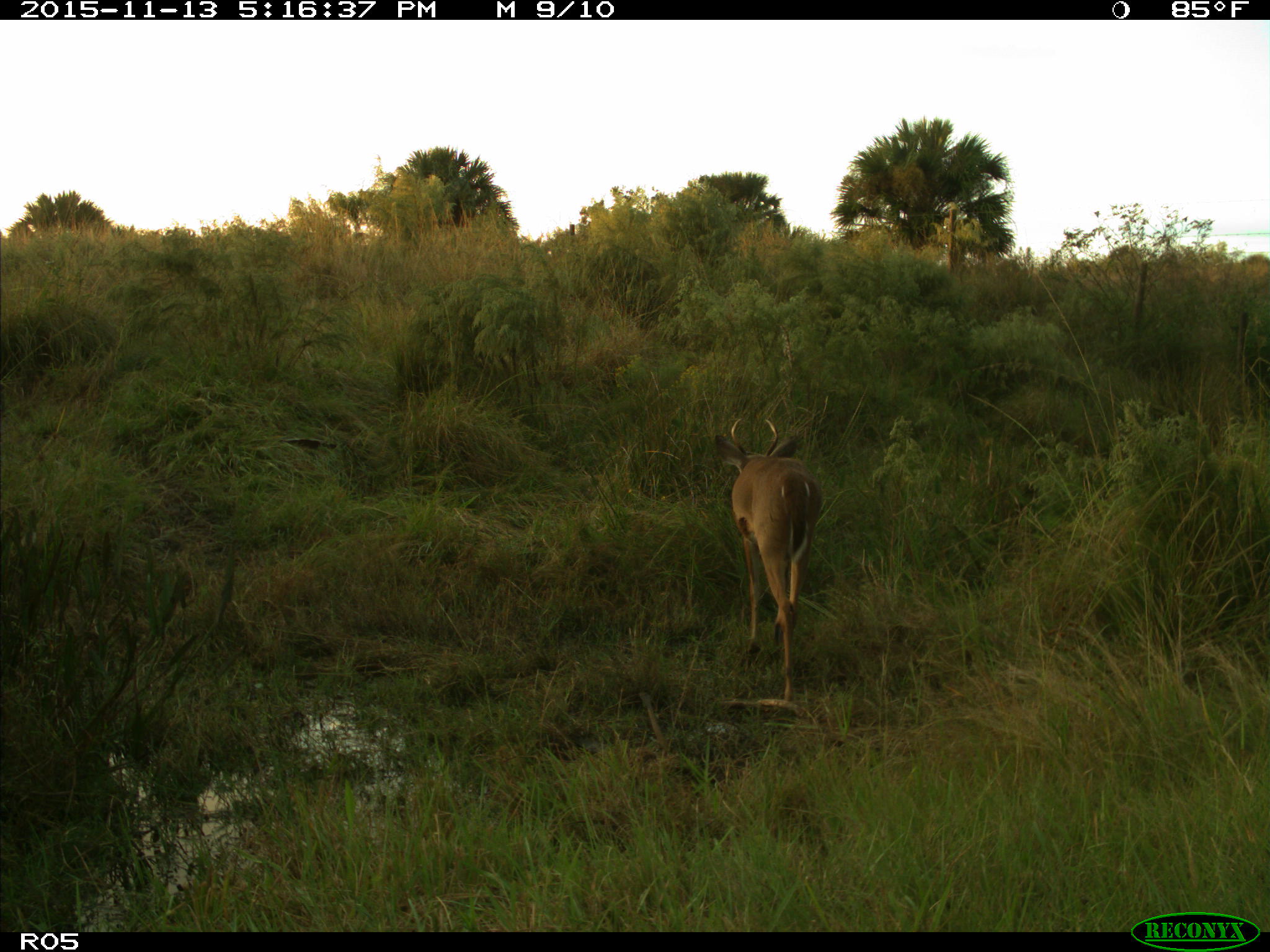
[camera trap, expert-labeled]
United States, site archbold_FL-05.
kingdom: Animalia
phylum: Chordata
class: Mammalia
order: Artiodactyla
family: Cervidae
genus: Odocoileus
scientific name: Odocoileus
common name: deer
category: unidentified deer